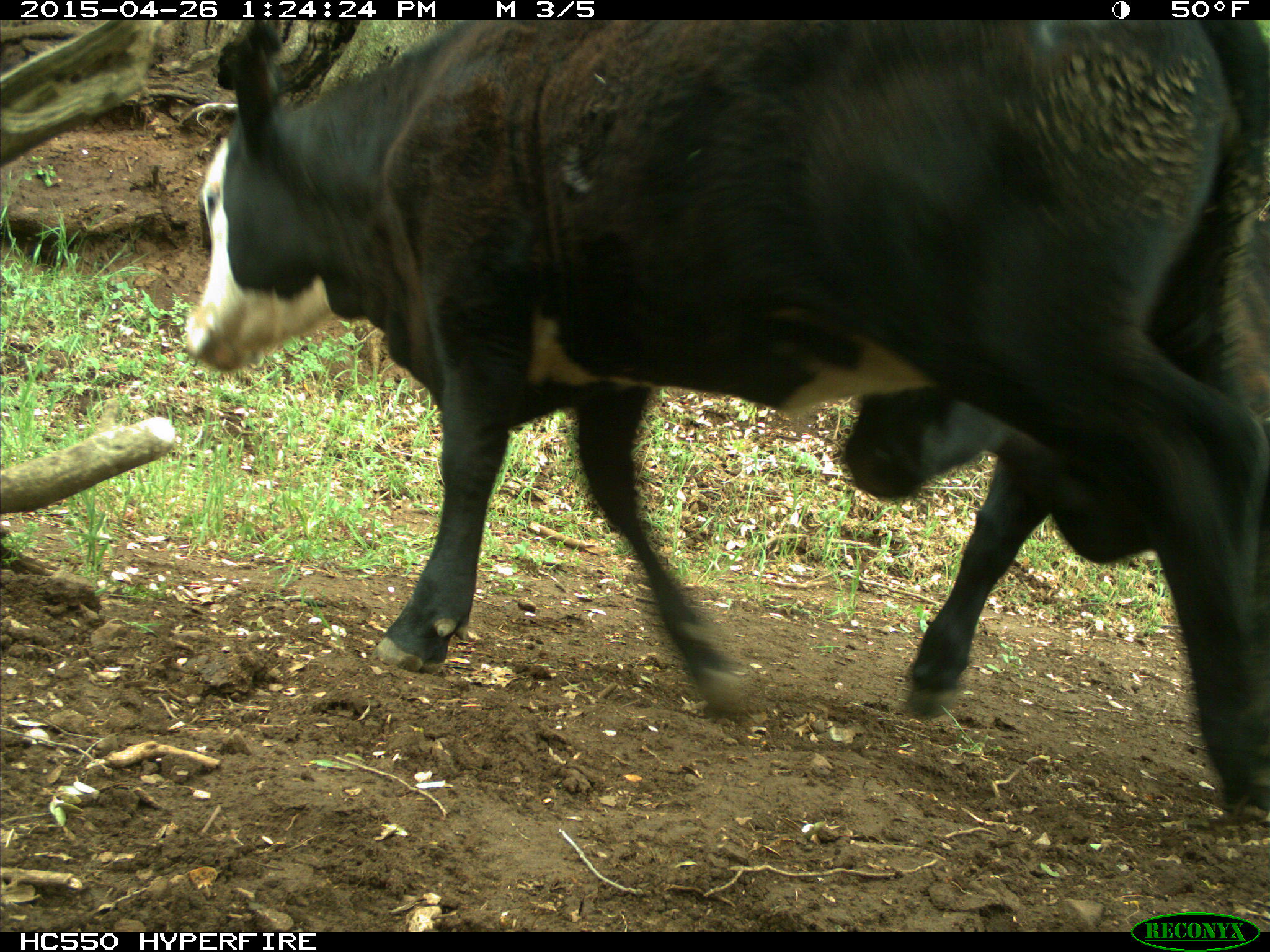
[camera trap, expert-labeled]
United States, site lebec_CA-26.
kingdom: Animalia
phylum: Chordata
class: Mammalia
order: Artiodactyla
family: Bovidae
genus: Bos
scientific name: Bos taurus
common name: domestic cow